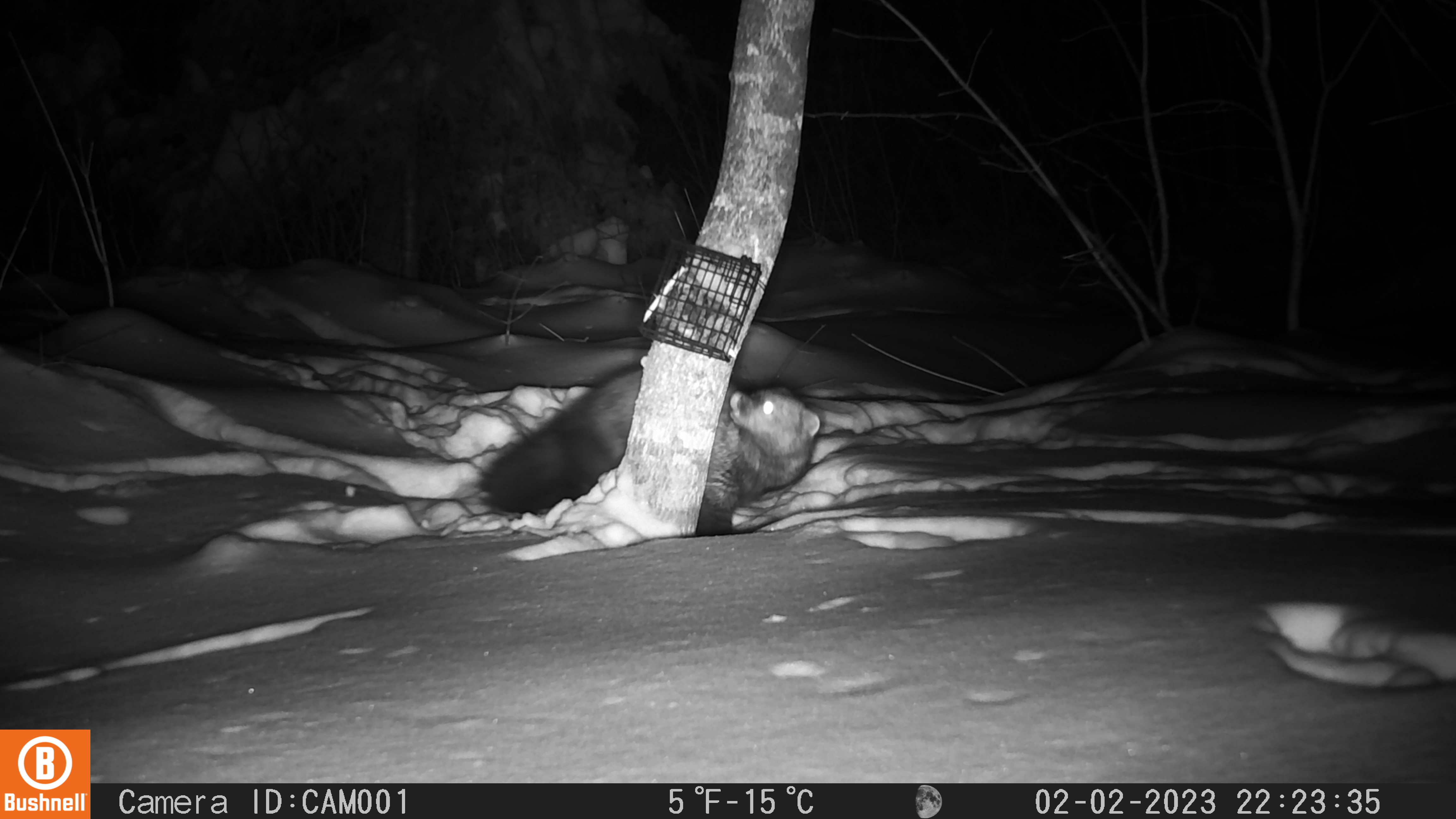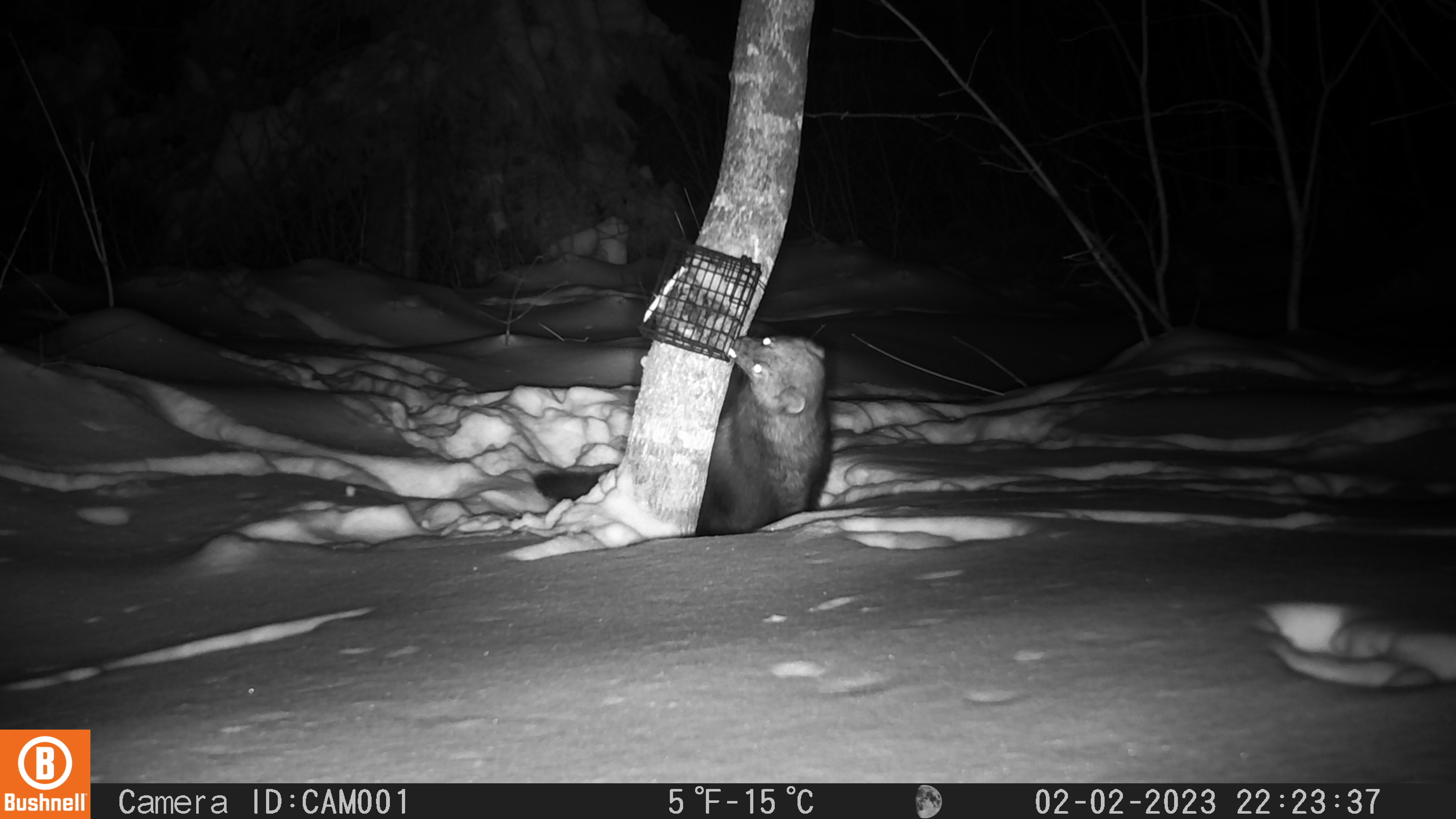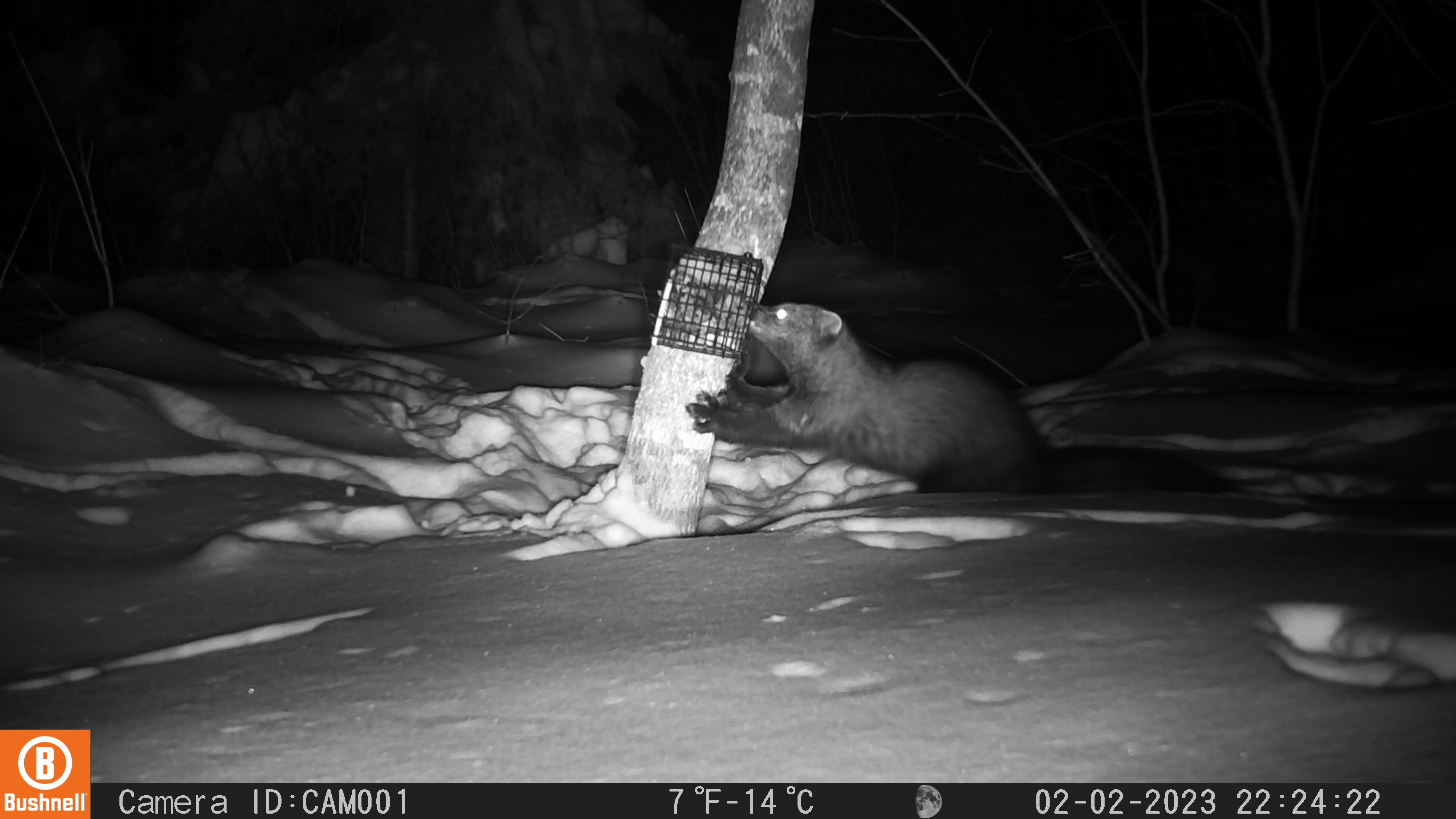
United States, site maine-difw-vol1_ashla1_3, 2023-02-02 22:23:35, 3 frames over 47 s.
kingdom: Animalia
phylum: Chordata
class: Mammalia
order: Carnivora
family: Mustelidae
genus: Pekania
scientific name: Pekania pennanti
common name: fisher